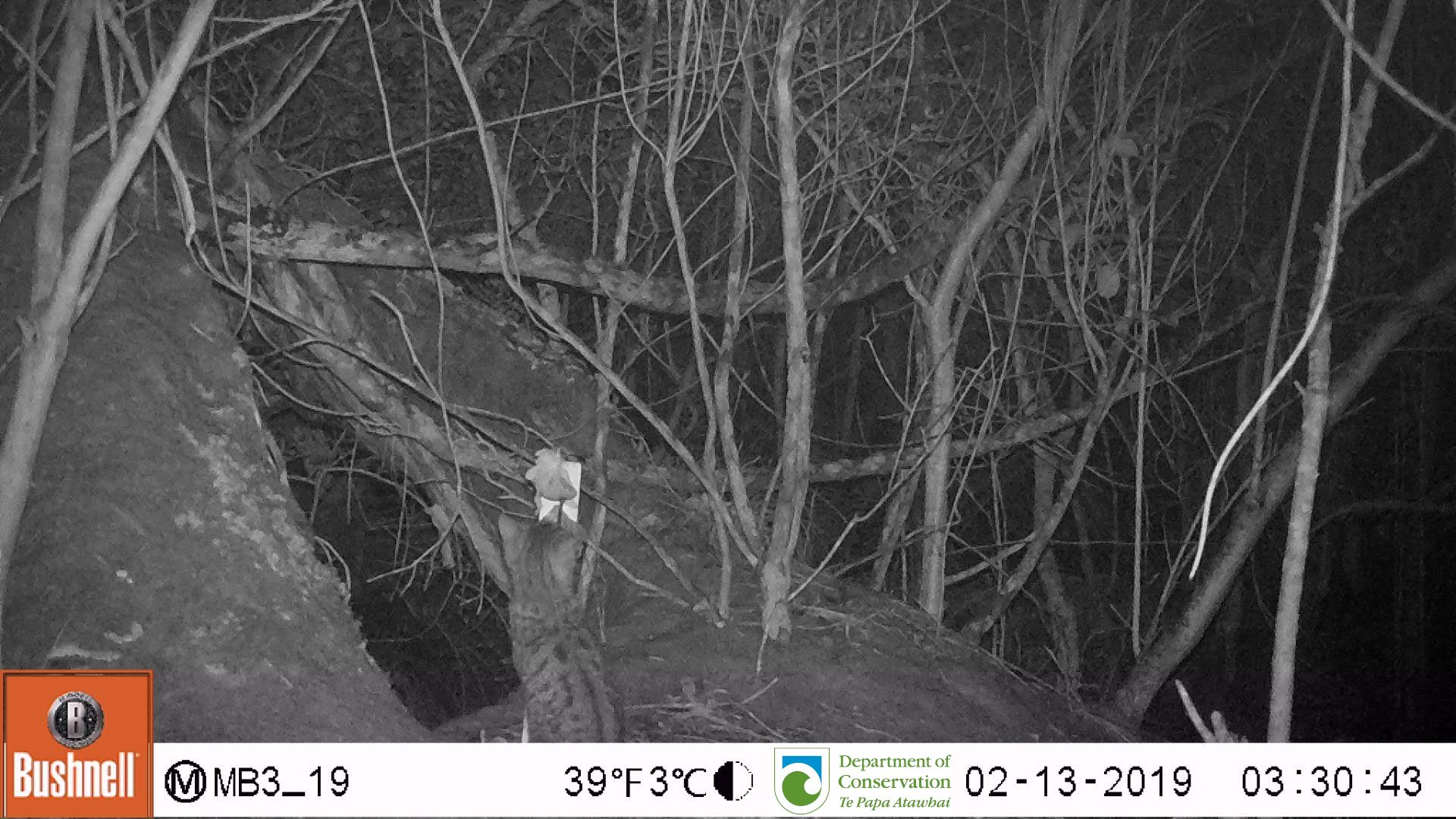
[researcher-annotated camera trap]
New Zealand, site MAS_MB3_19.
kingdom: Animalia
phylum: Chordata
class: Mammalia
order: Carnivora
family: Felidae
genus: Felis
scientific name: Felis catus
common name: domestic cat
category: cat